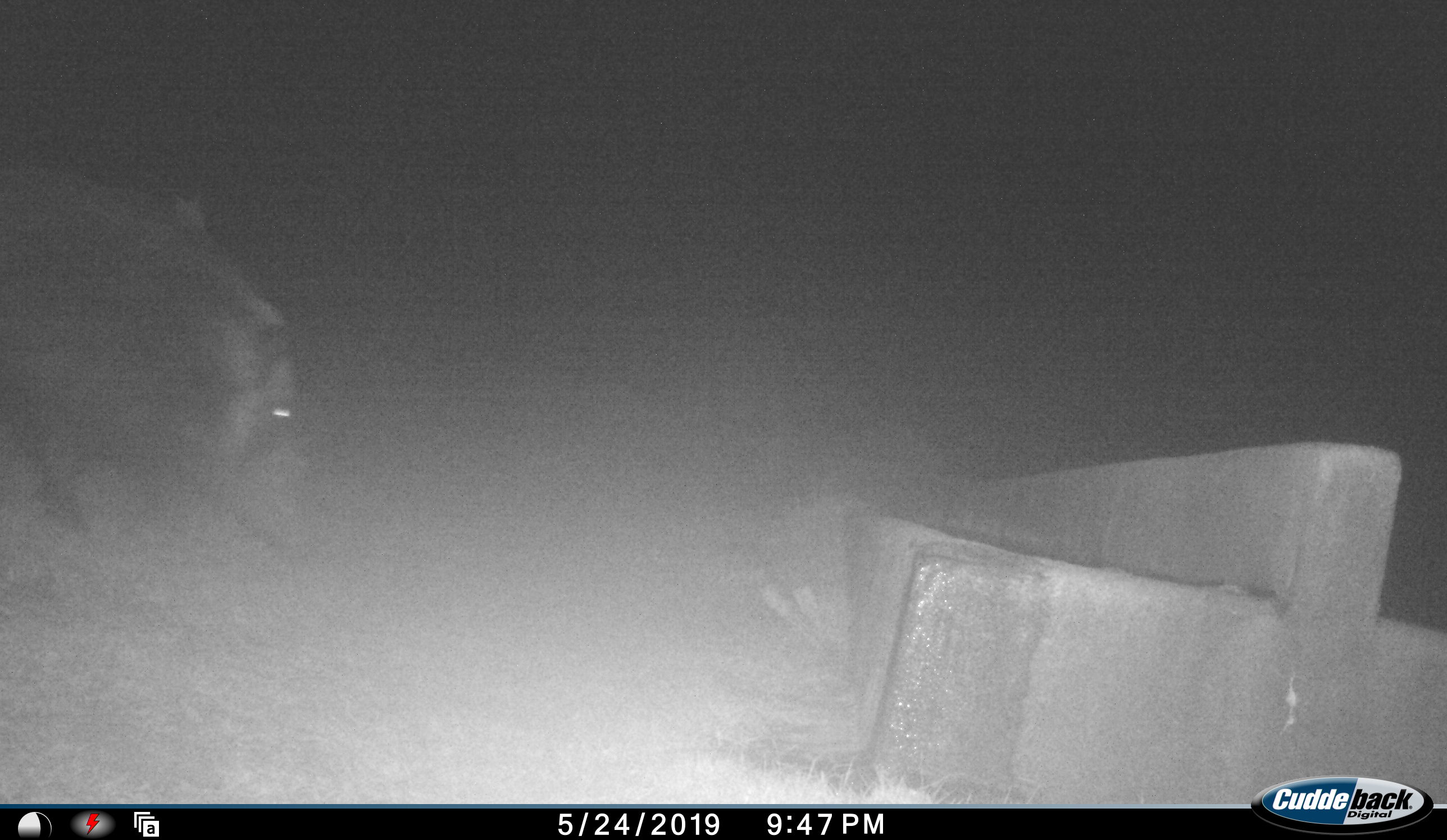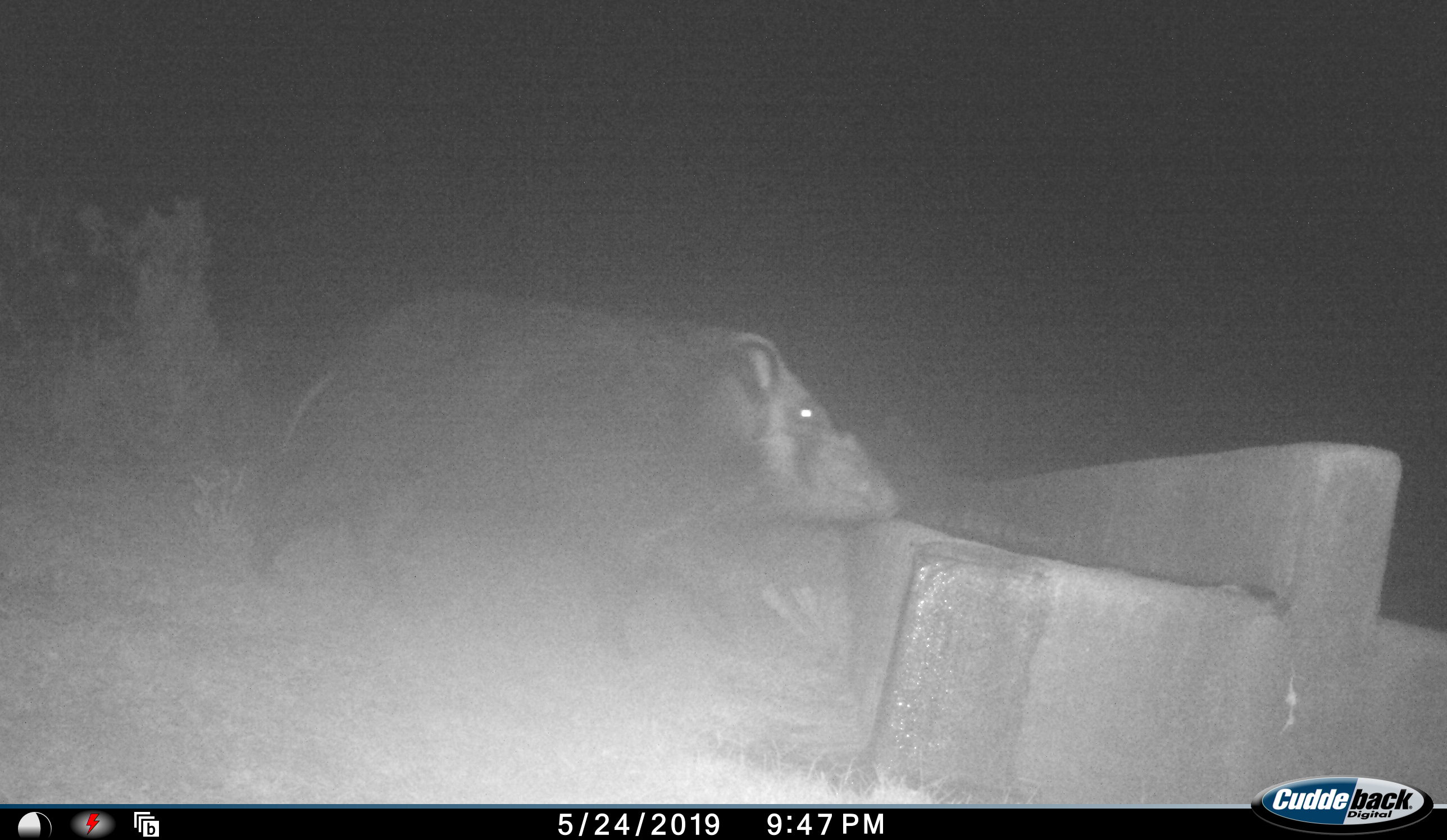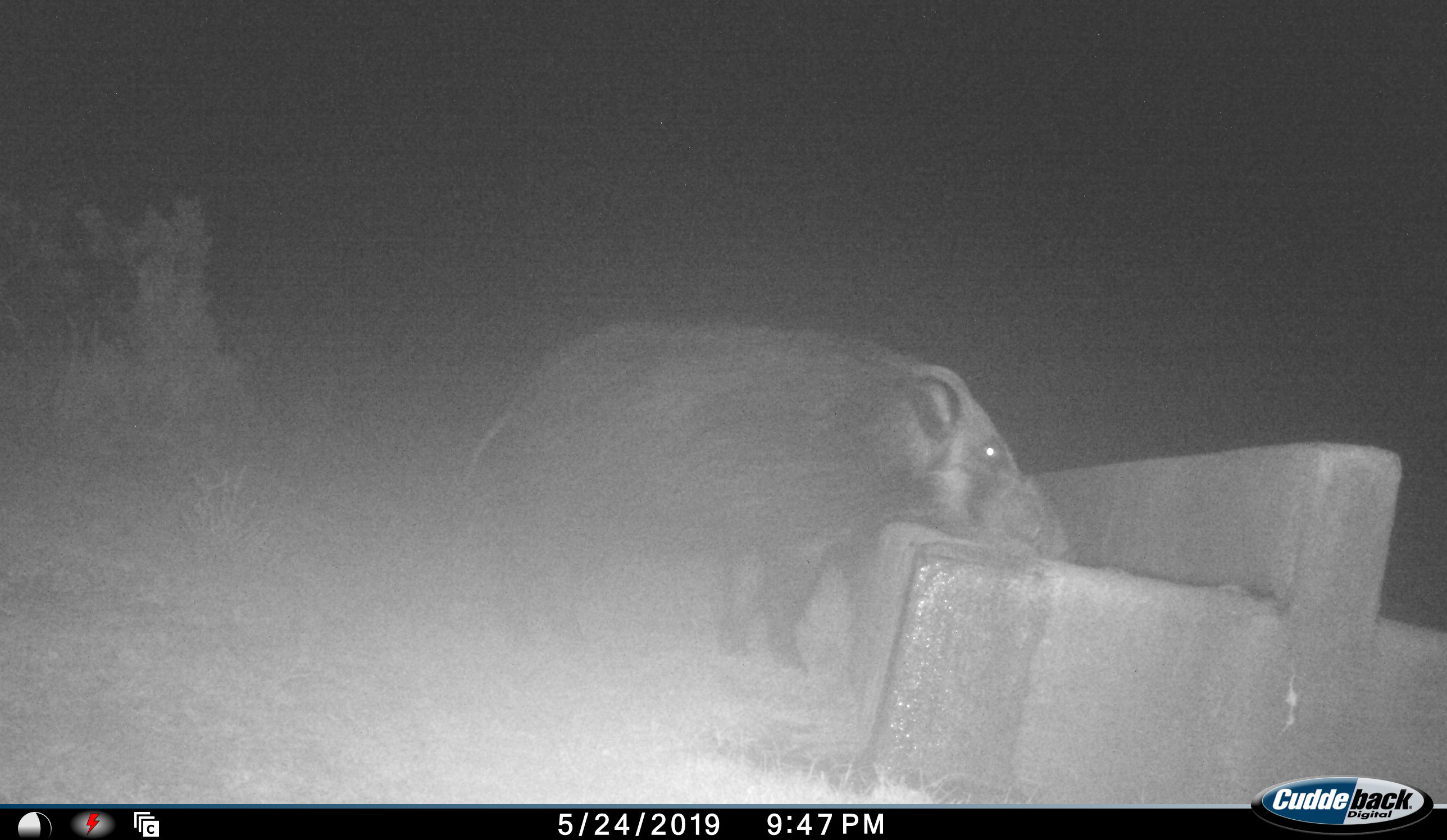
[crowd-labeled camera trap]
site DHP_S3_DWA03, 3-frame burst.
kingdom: Animalia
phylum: Chordata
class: Mammalia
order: Artiodactyla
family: Suidae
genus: Potamochoerus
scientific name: Potamochoerus larvatus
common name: bushpig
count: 1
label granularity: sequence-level